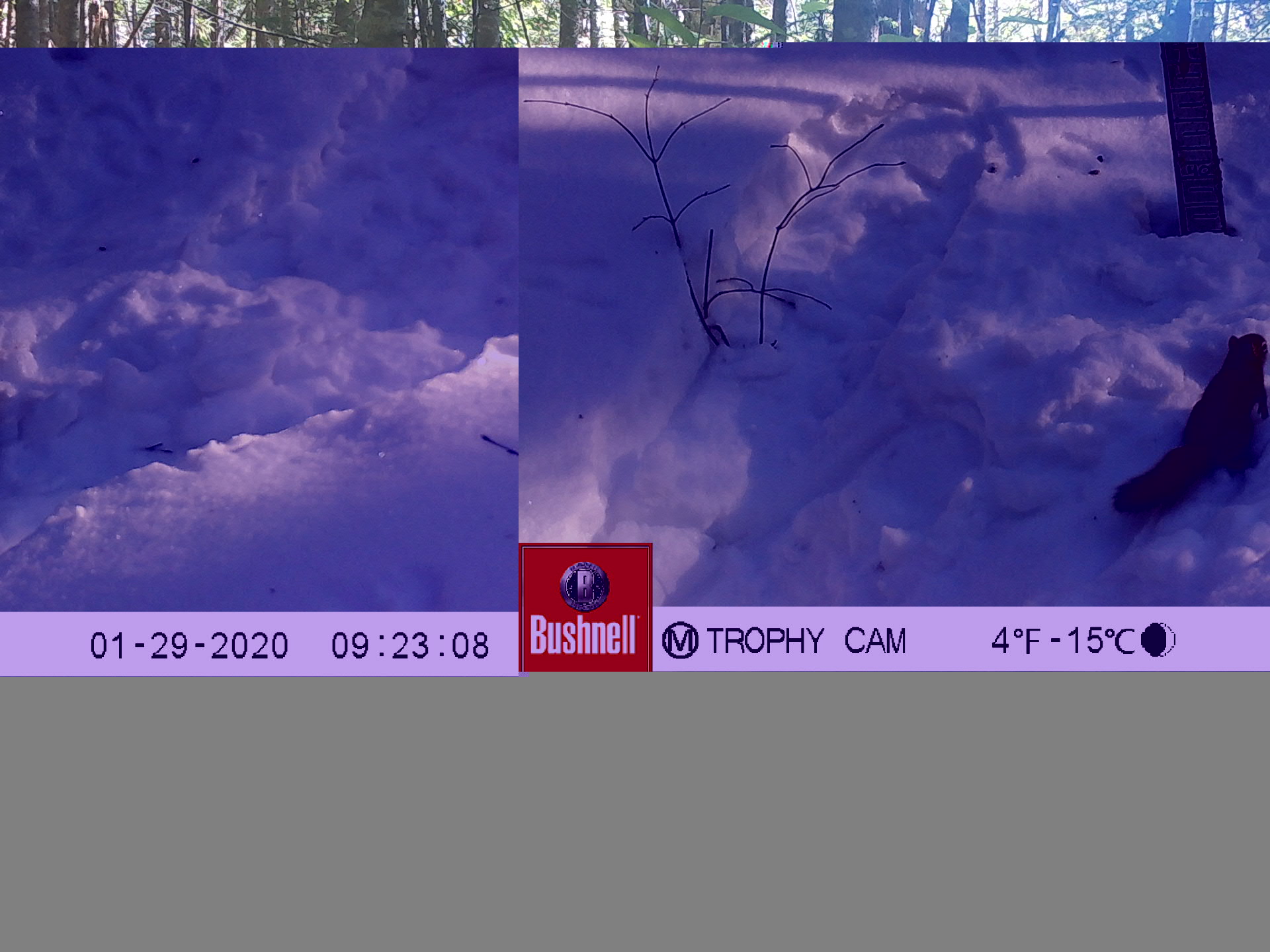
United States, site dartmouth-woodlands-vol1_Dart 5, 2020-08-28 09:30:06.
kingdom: Animalia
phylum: Chordata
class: Mammalia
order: Rodentia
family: Sciuridae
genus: Sciurus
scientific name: Sciurus carolinensis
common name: gray squirrel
Gray squirrel (Sciurus carolinensis).